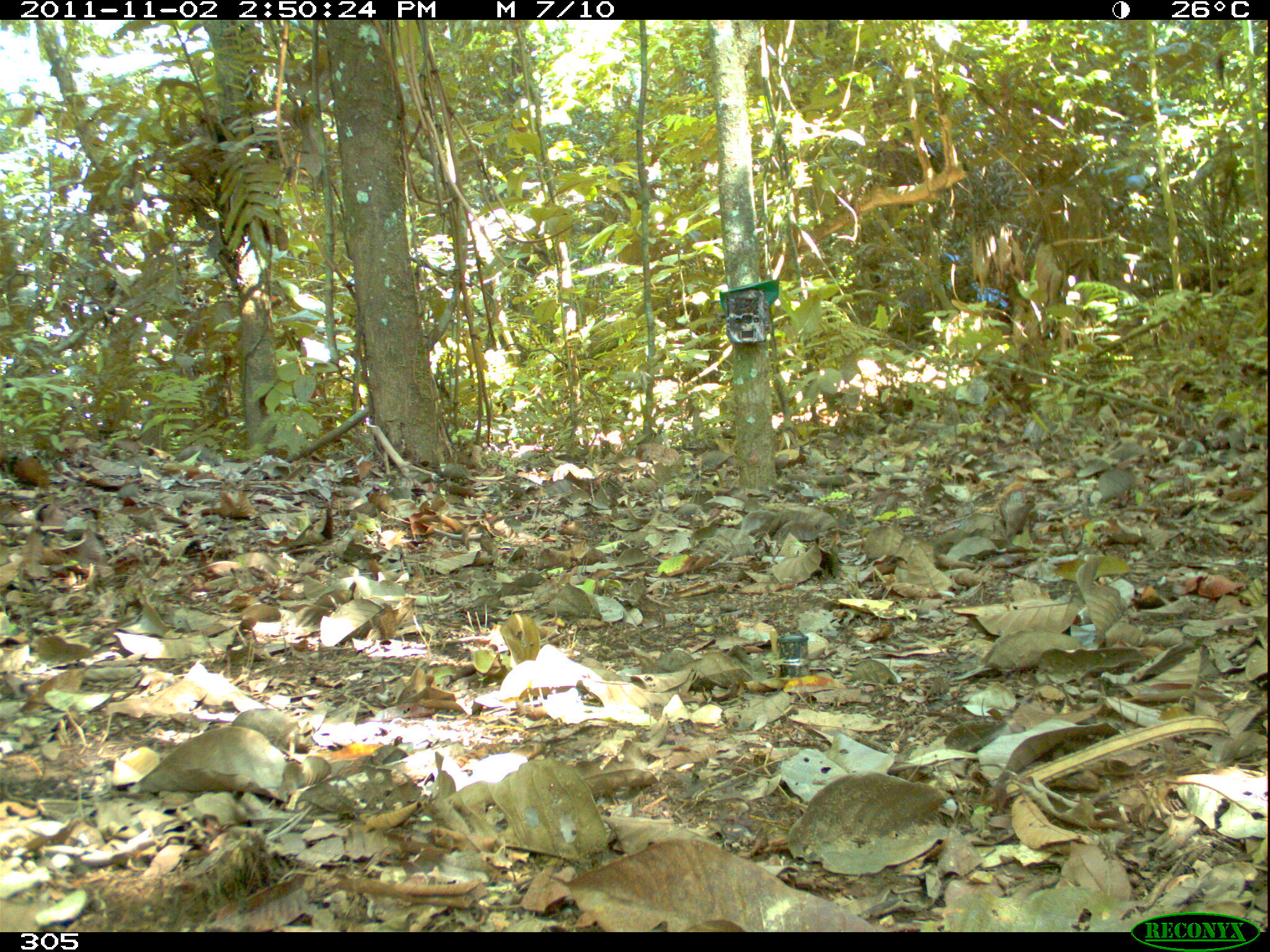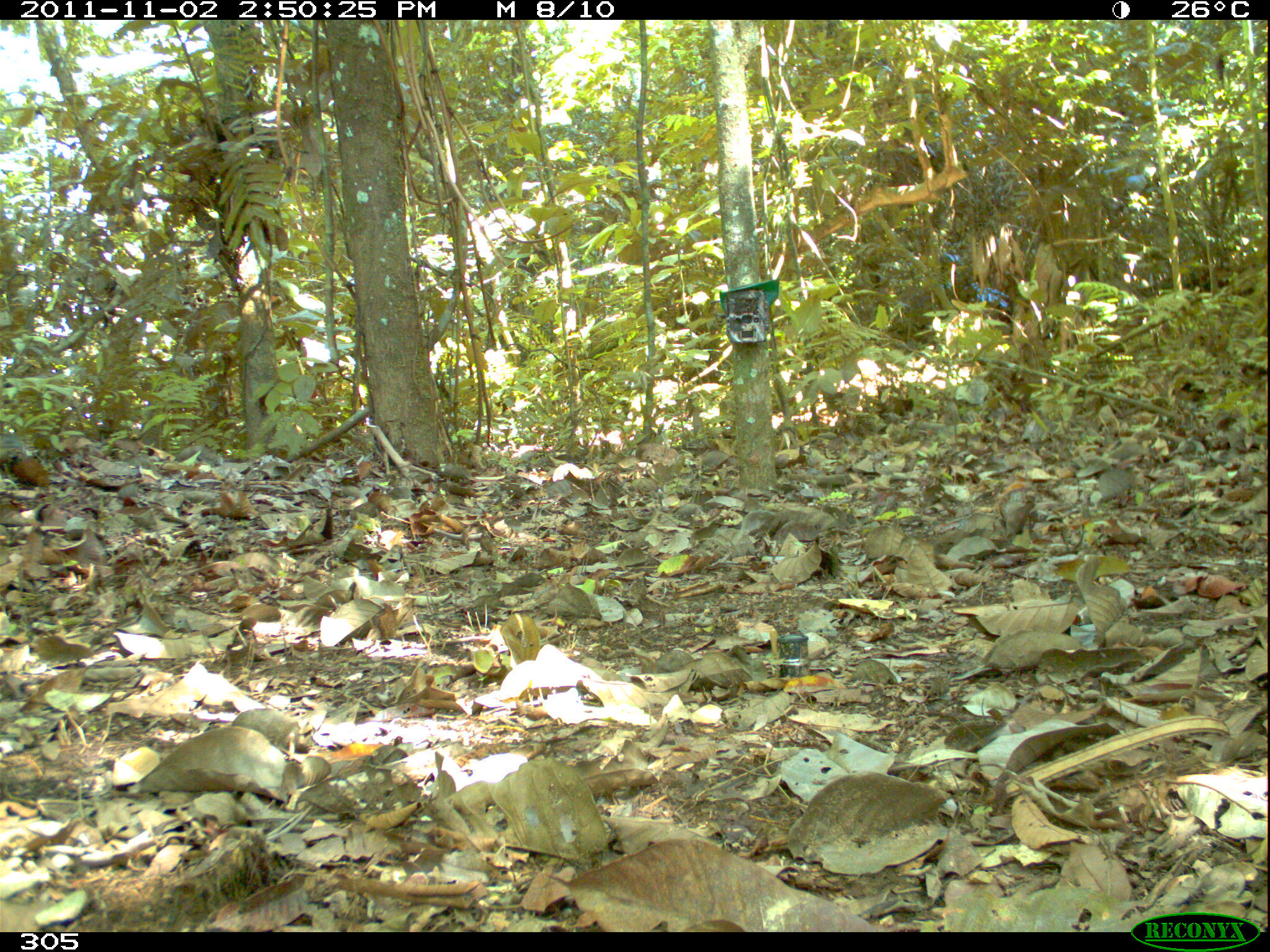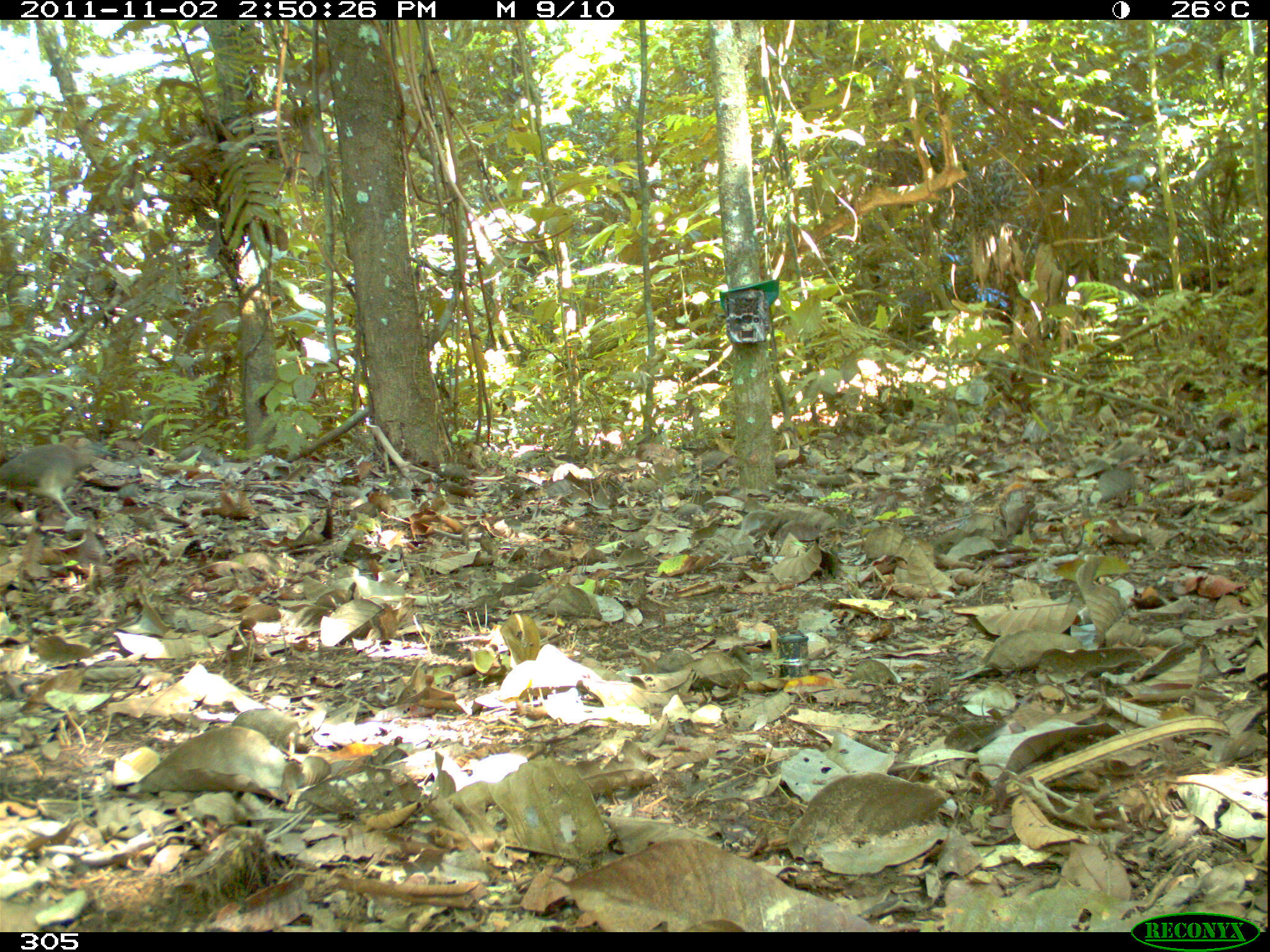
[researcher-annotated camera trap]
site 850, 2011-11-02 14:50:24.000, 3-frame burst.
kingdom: Animalia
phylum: Chordata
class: Aves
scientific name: Aves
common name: bird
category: unknown bird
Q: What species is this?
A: Unknown bird (bird) (Aves).